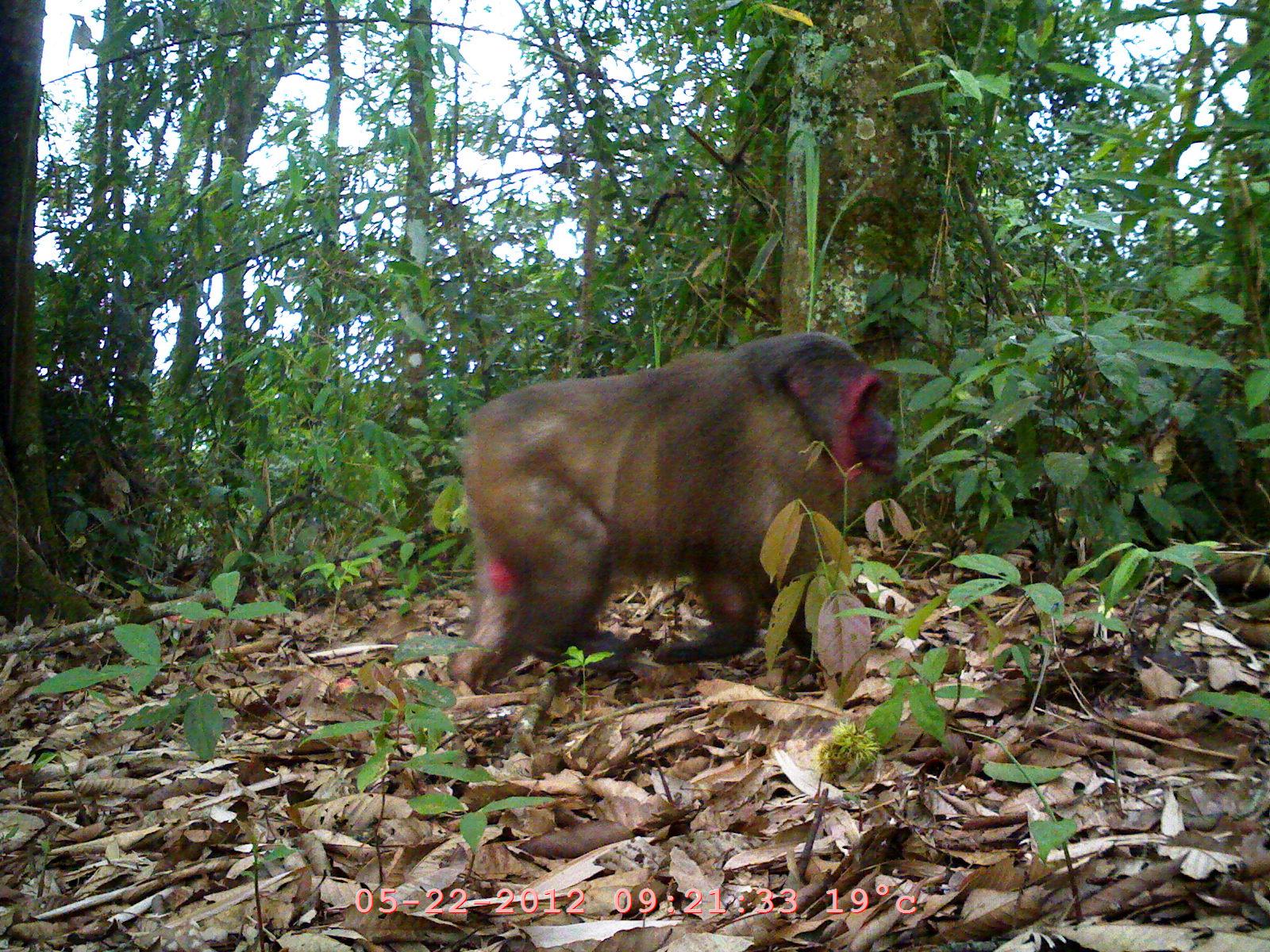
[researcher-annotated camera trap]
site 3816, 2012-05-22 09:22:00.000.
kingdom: Animalia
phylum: Chordata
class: Mammalia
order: Primates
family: Cercopithecidae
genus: Macaca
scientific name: Macaca arctoides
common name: stump-tailed macaque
Macaca arctoides (stump-tailed macaque), count 1.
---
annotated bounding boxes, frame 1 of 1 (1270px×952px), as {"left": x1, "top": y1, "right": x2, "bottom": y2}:
macaca arctoides: {"left": 445, "top": 329, "right": 899, "bottom": 695}